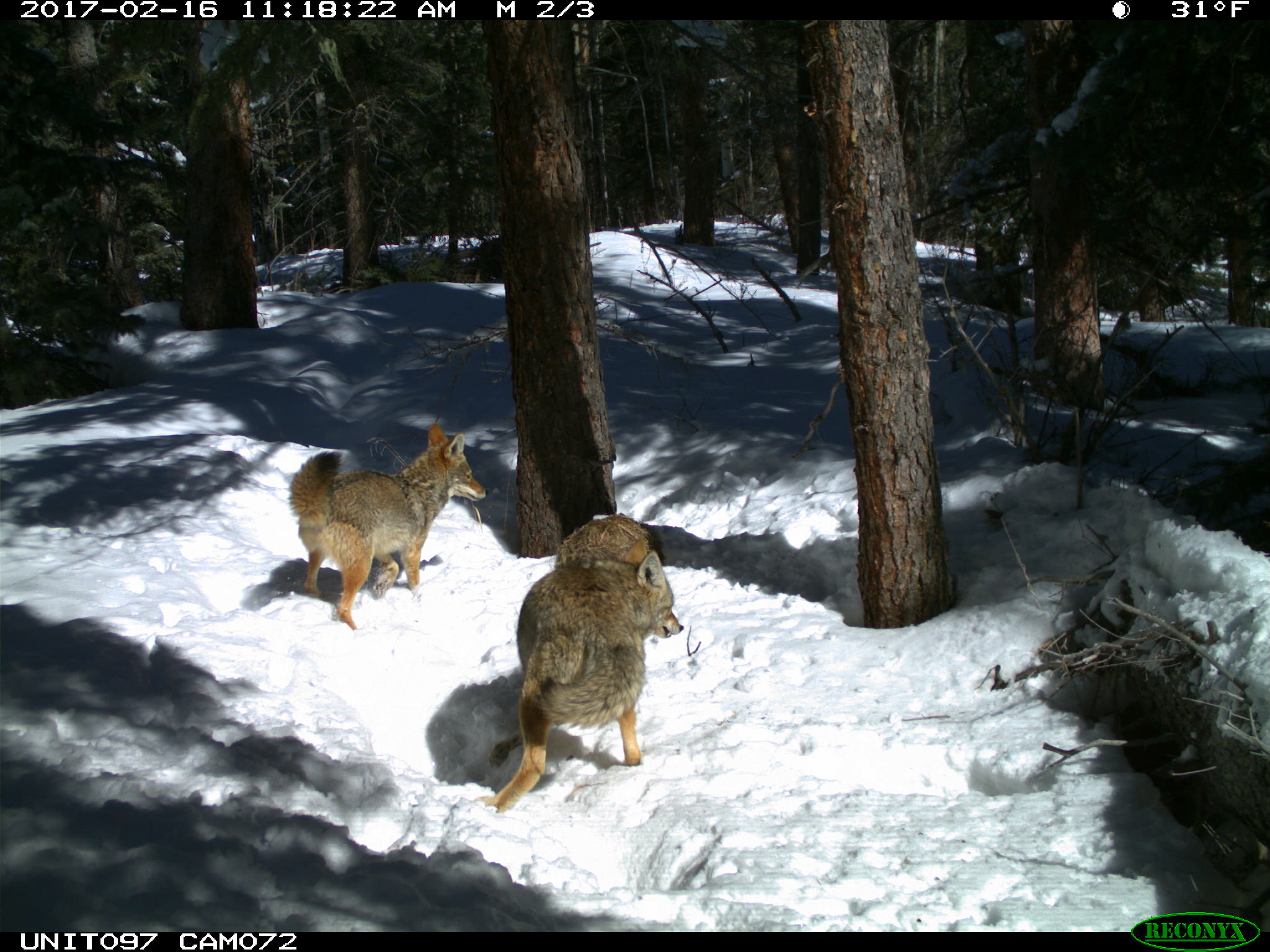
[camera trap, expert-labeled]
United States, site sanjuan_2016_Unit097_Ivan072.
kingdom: Animalia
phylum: Chordata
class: Mammalia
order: Carnivora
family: Canidae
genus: Canis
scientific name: Canis latrans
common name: coyote